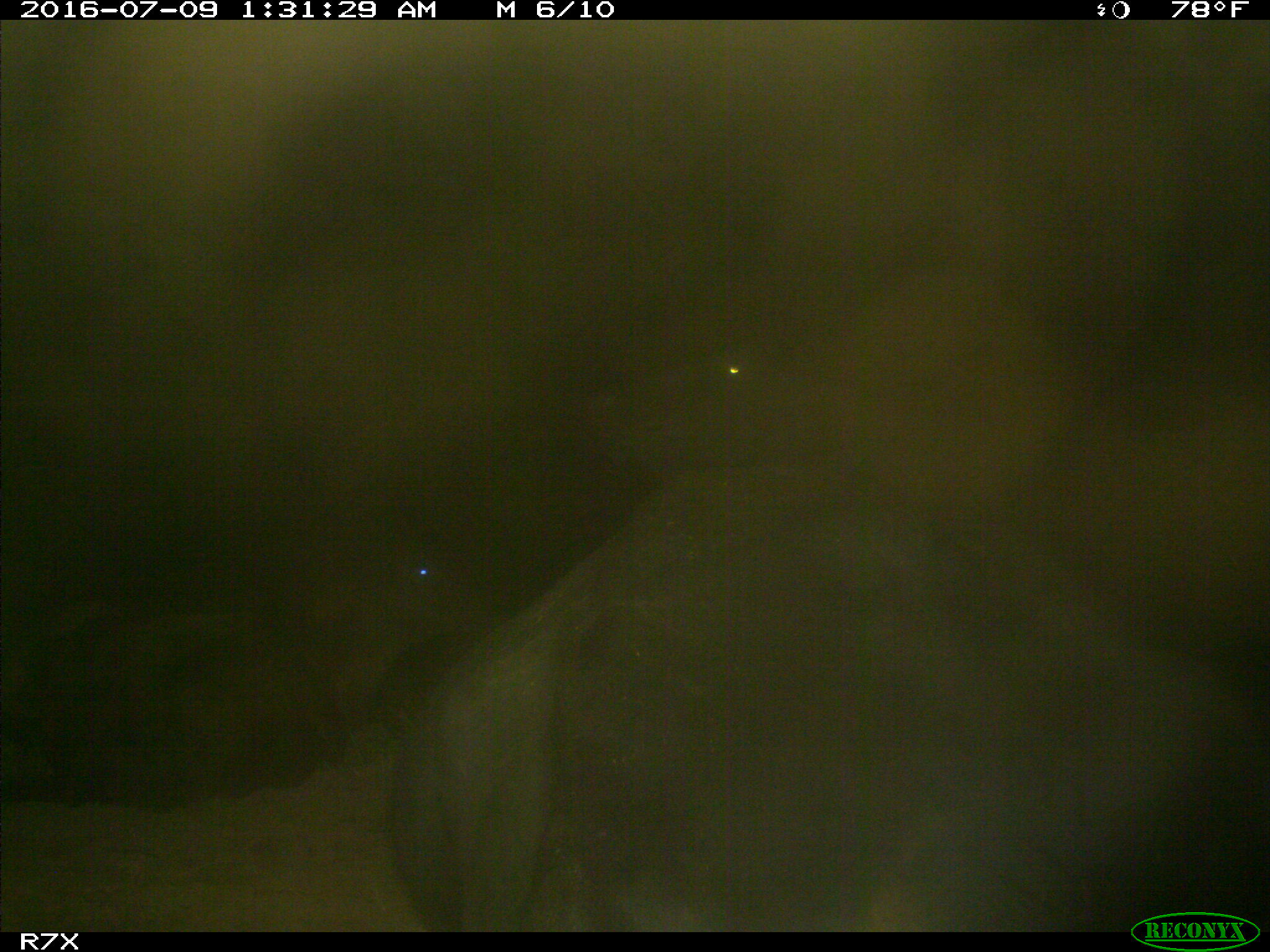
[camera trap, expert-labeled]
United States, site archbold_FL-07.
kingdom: Animalia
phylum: Chordata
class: Mammalia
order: Artiodactyla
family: Bovidae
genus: Bos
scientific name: Bos taurus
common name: domestic cow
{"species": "Bos taurus (domestic cow)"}